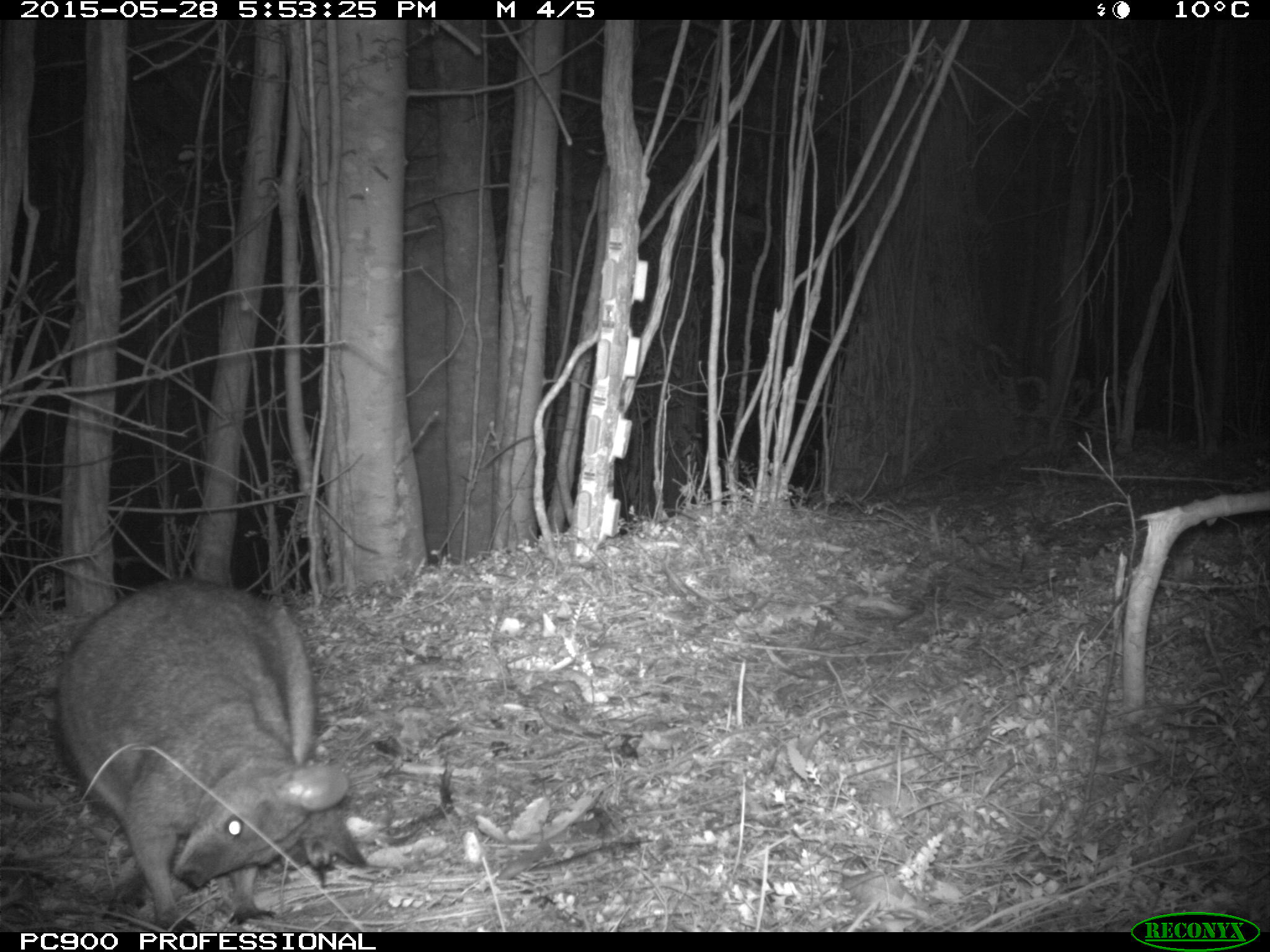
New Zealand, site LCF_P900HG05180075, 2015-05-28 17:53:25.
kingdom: Animalia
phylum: Chordata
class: Mammalia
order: Diprotodontia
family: Macropodidae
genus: Notamacropus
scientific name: Notamacropus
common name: wallaby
Wallaby (Notamacropus).